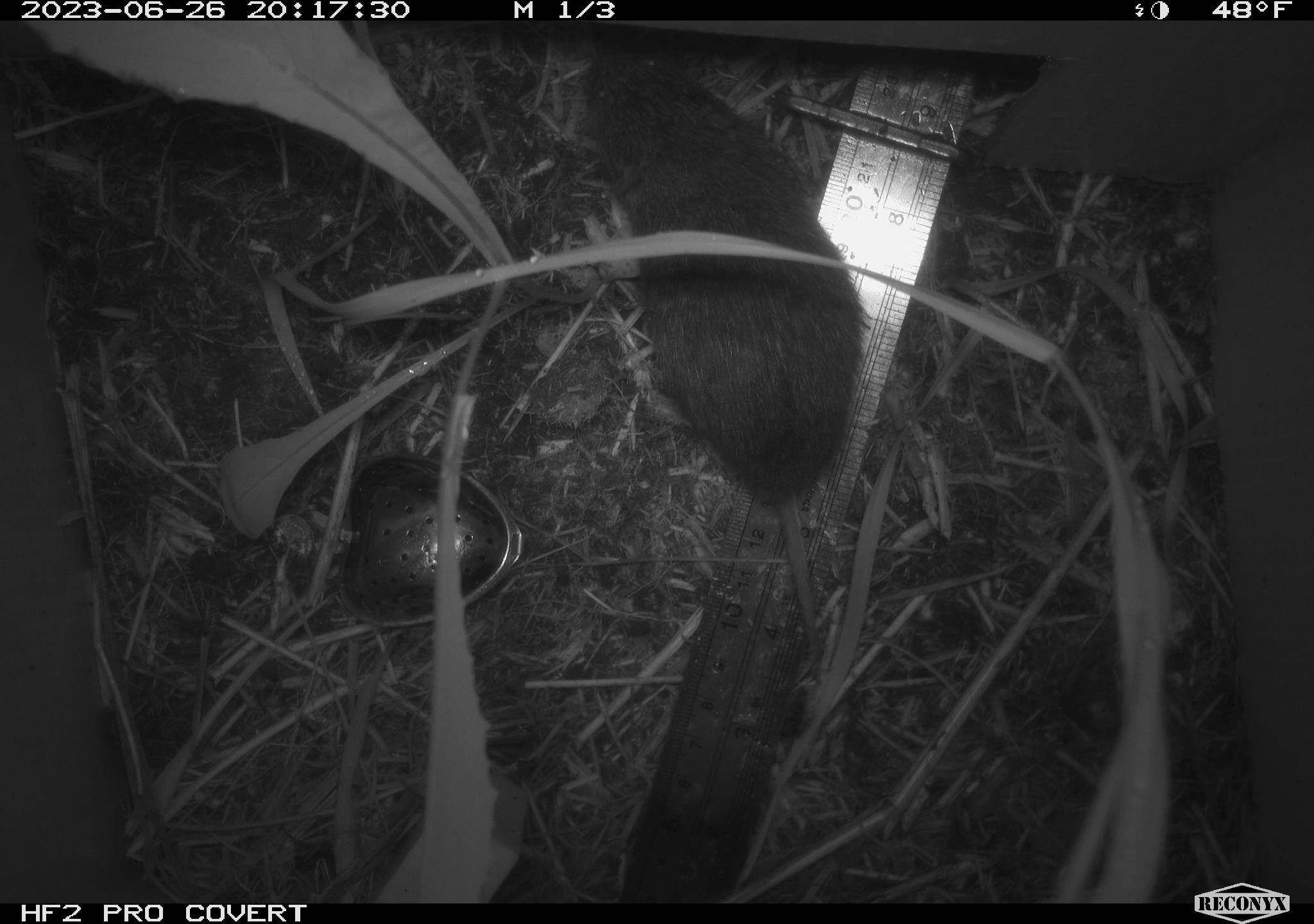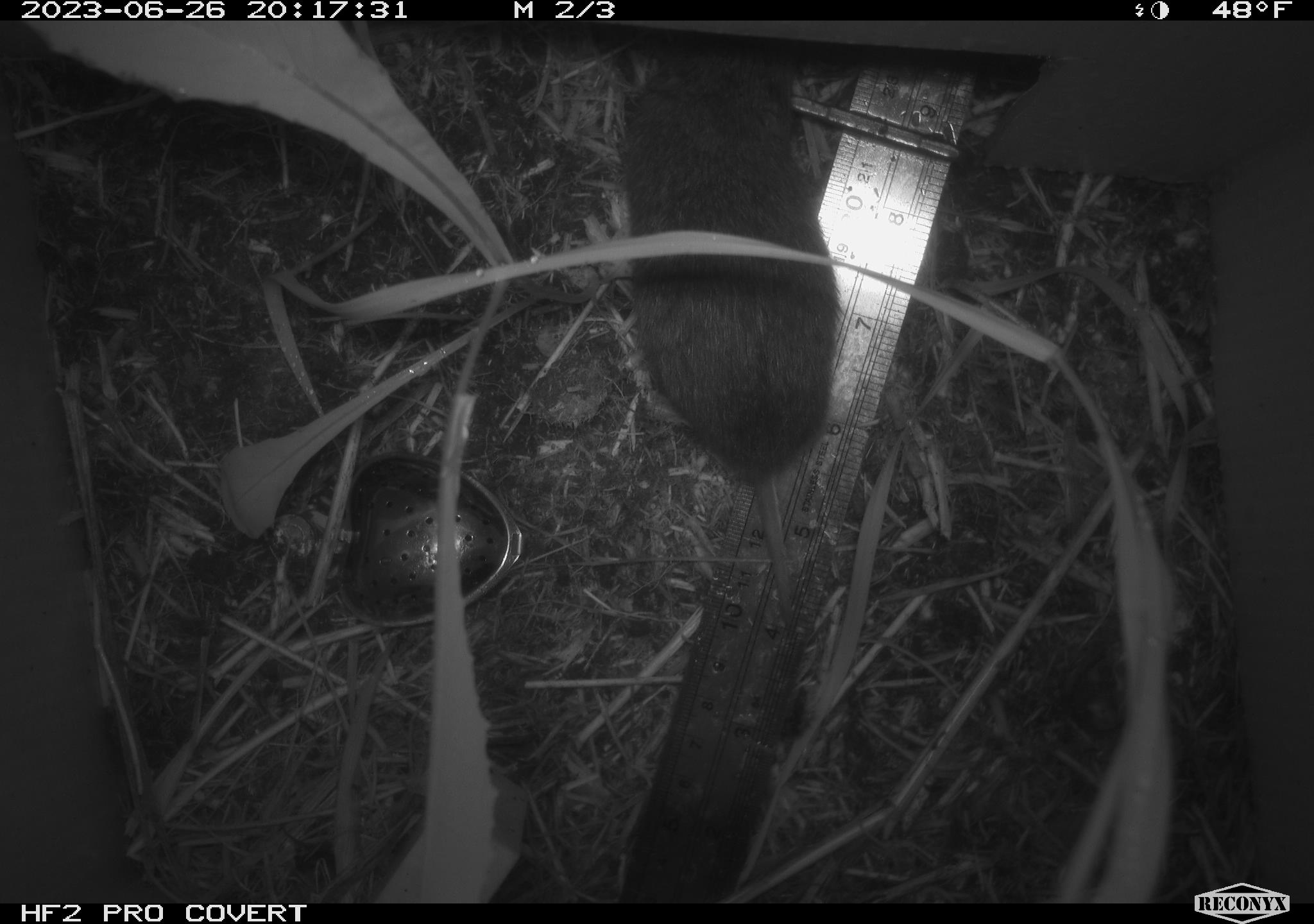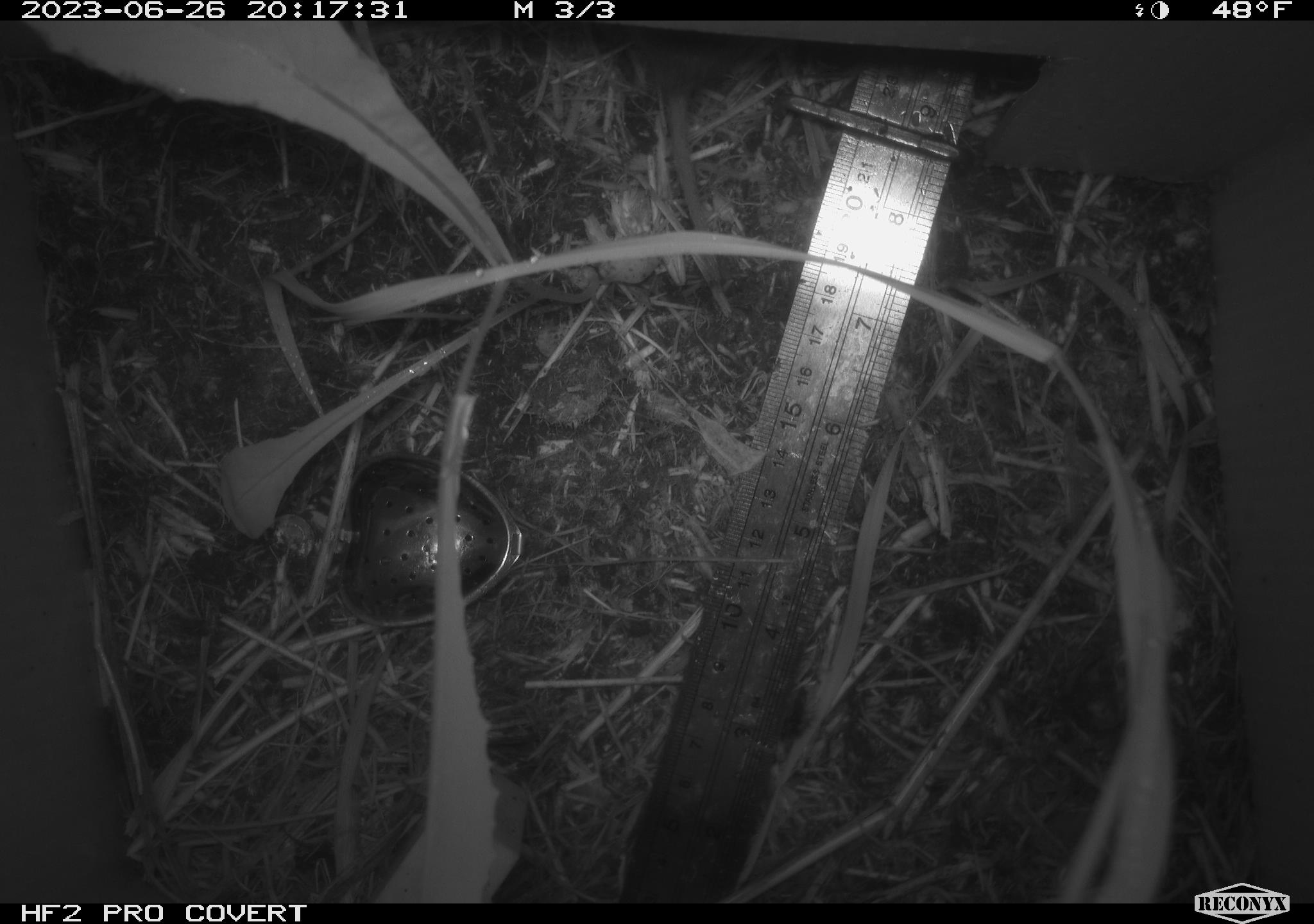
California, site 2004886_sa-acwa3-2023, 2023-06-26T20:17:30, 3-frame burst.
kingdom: Animalia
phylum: Chordata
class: Mammalia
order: Rodentia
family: Cricetidae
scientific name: Arvicolinae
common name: voles, lemmings, and muskrats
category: arvicolinae subfamily